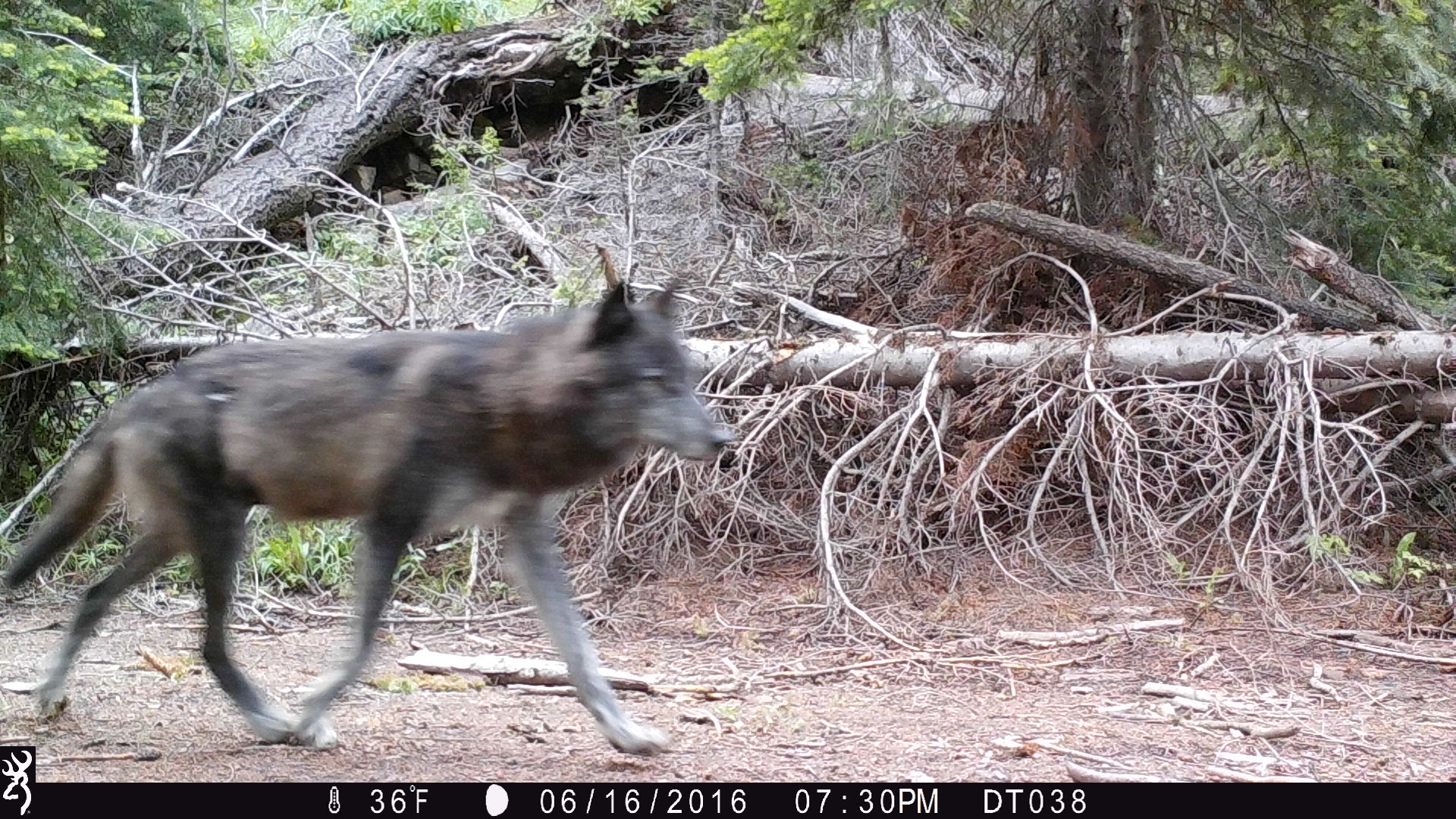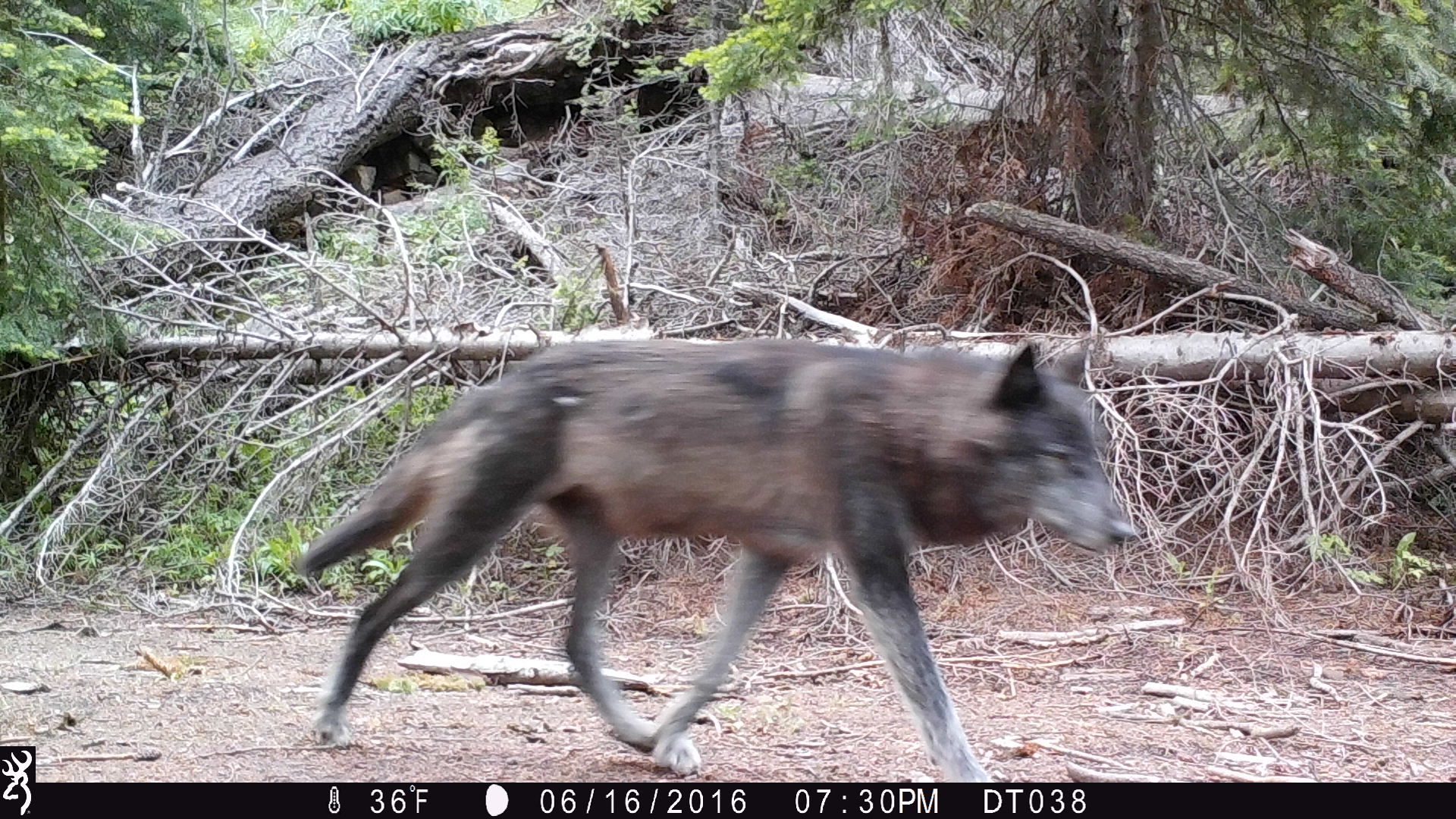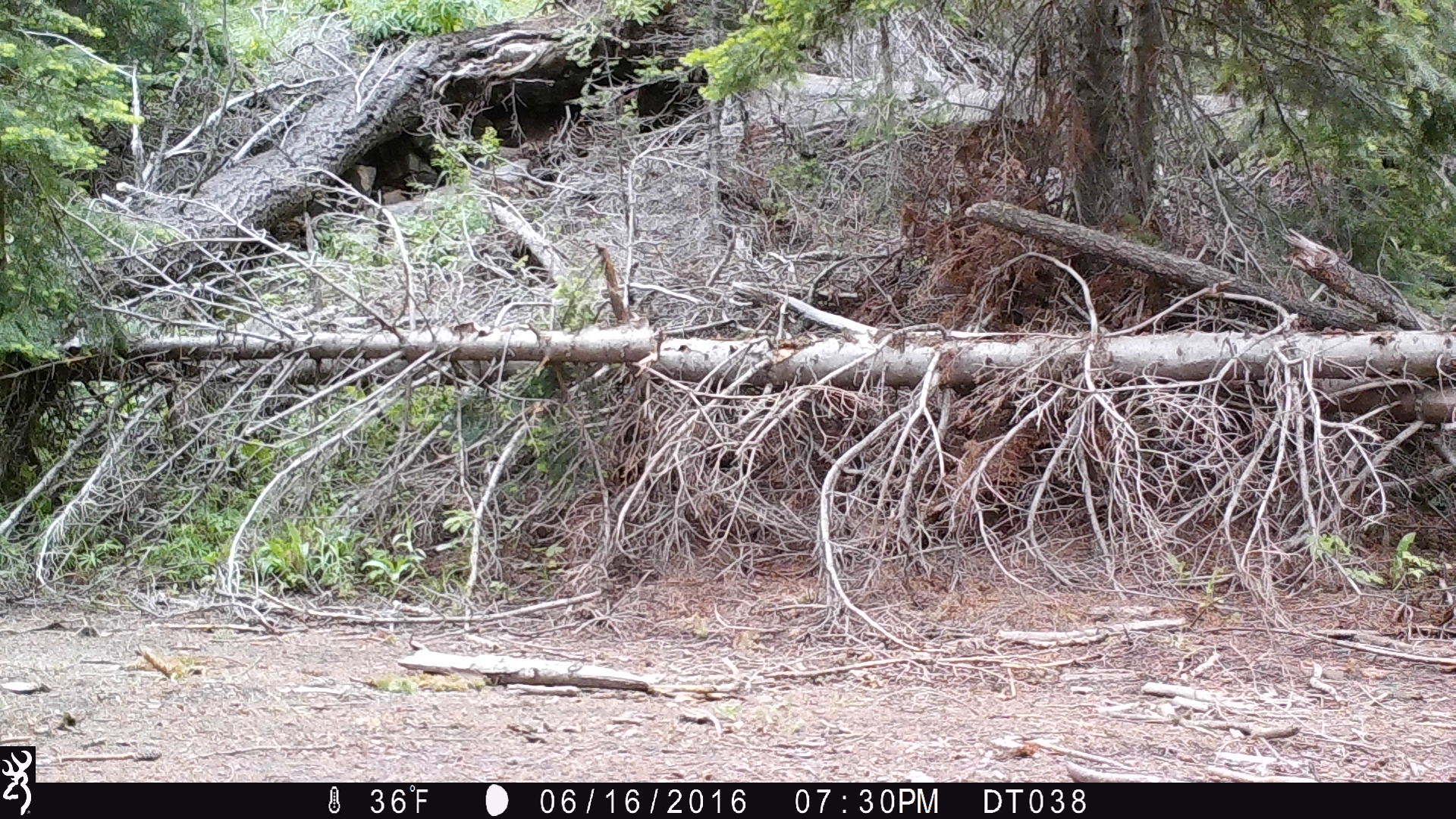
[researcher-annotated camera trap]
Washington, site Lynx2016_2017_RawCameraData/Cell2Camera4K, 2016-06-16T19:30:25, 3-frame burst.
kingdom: Animalia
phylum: Chordata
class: Mammalia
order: Carnivora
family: Canidae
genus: Canis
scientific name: Canis lupus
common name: gray wolf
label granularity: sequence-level